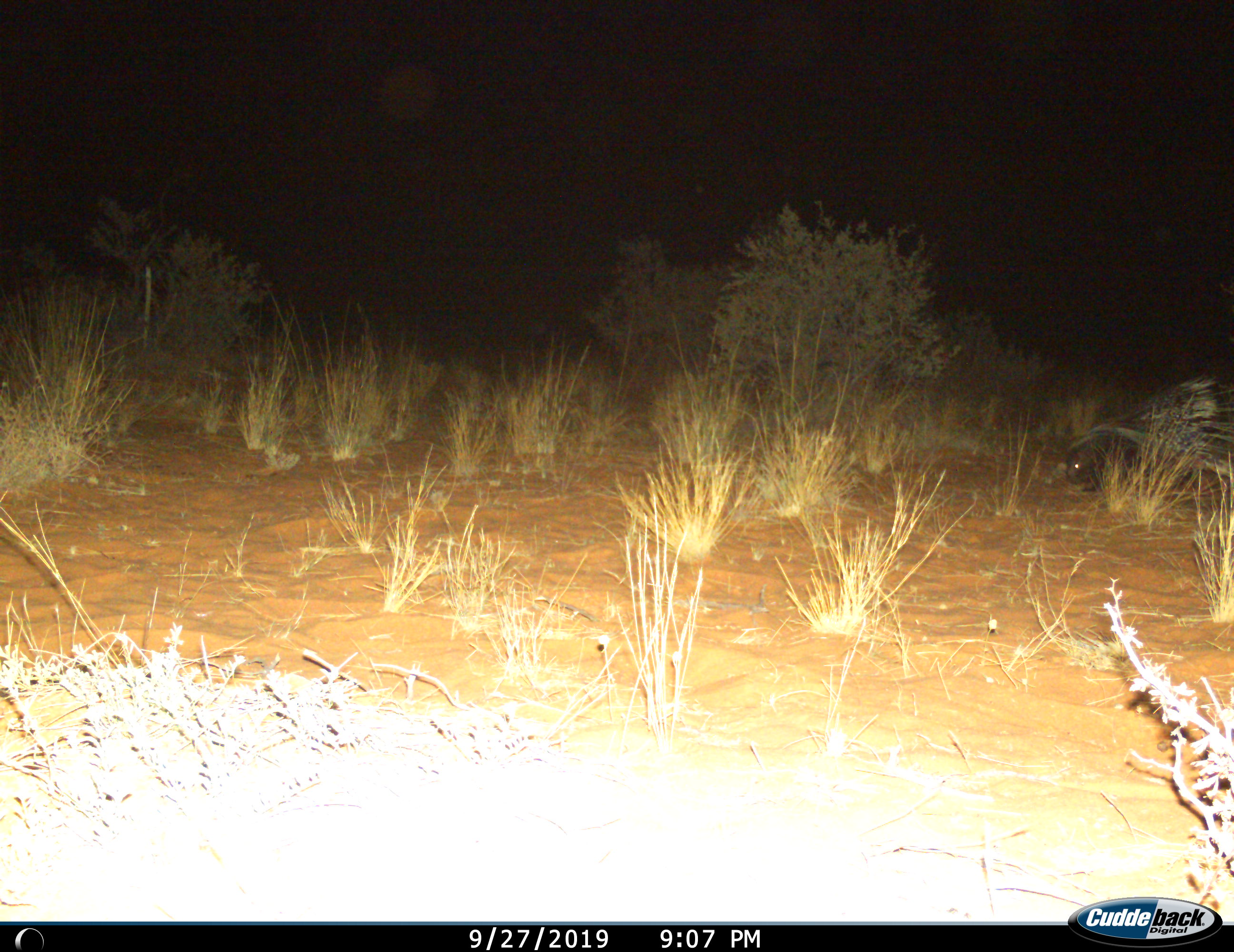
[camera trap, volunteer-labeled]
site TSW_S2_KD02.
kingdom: Animalia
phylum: Chordata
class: Mammalia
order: Rodentia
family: Hystricidae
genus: Hystrix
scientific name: Hystrix cristata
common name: crested porcupine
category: porcupine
Porcupine (crested porcupine) (Hystrix cristata), count 1. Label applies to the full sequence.